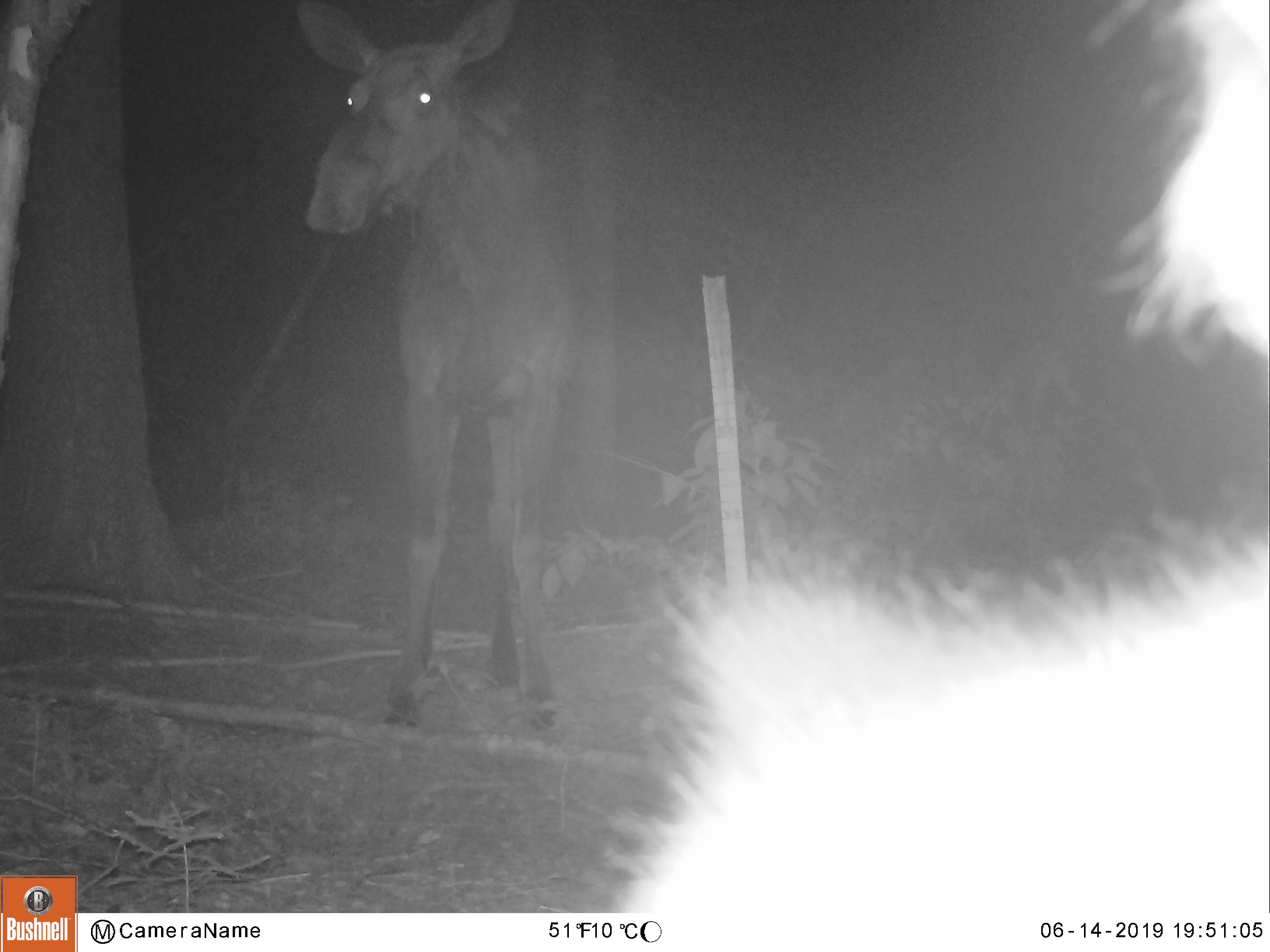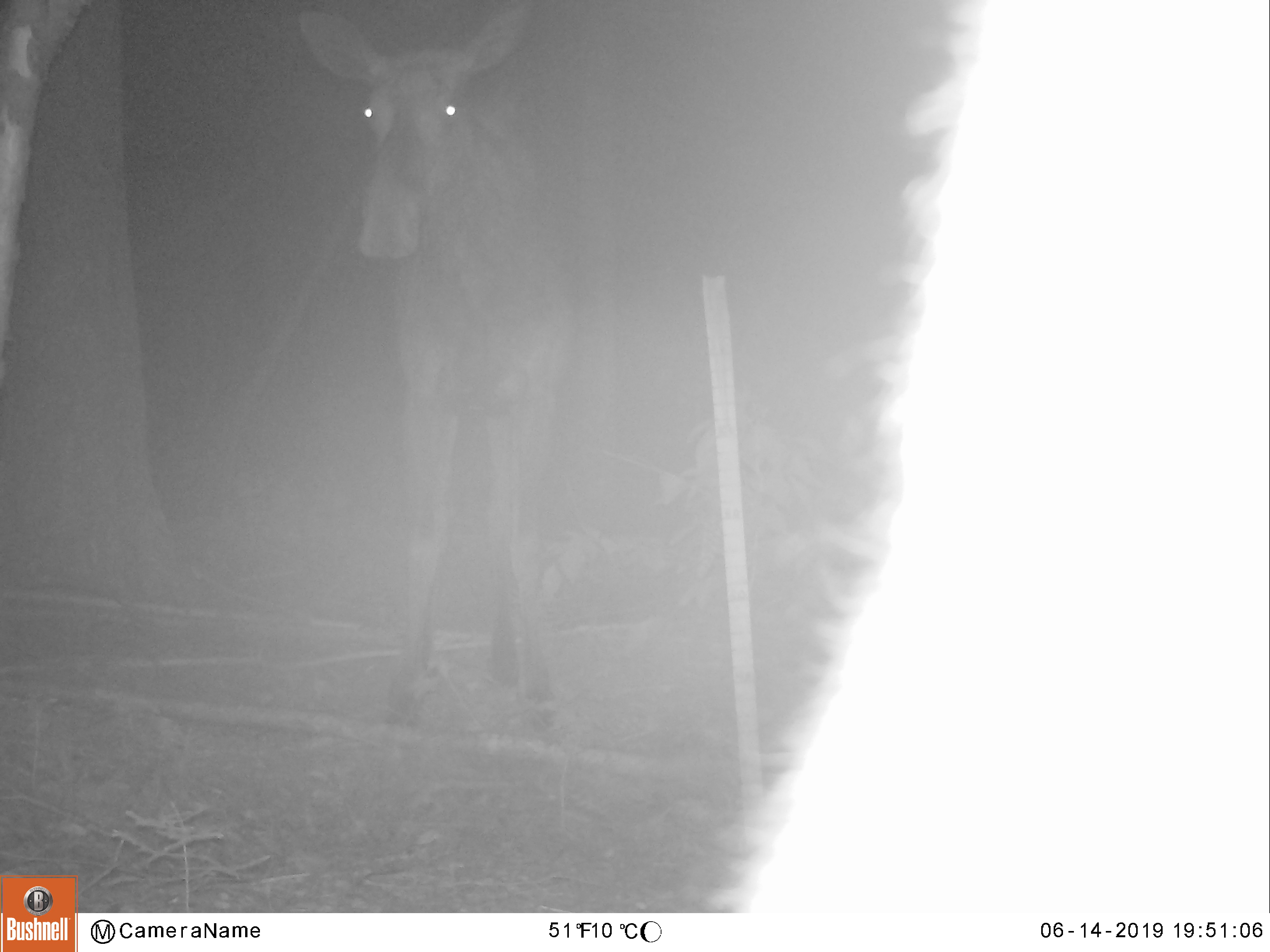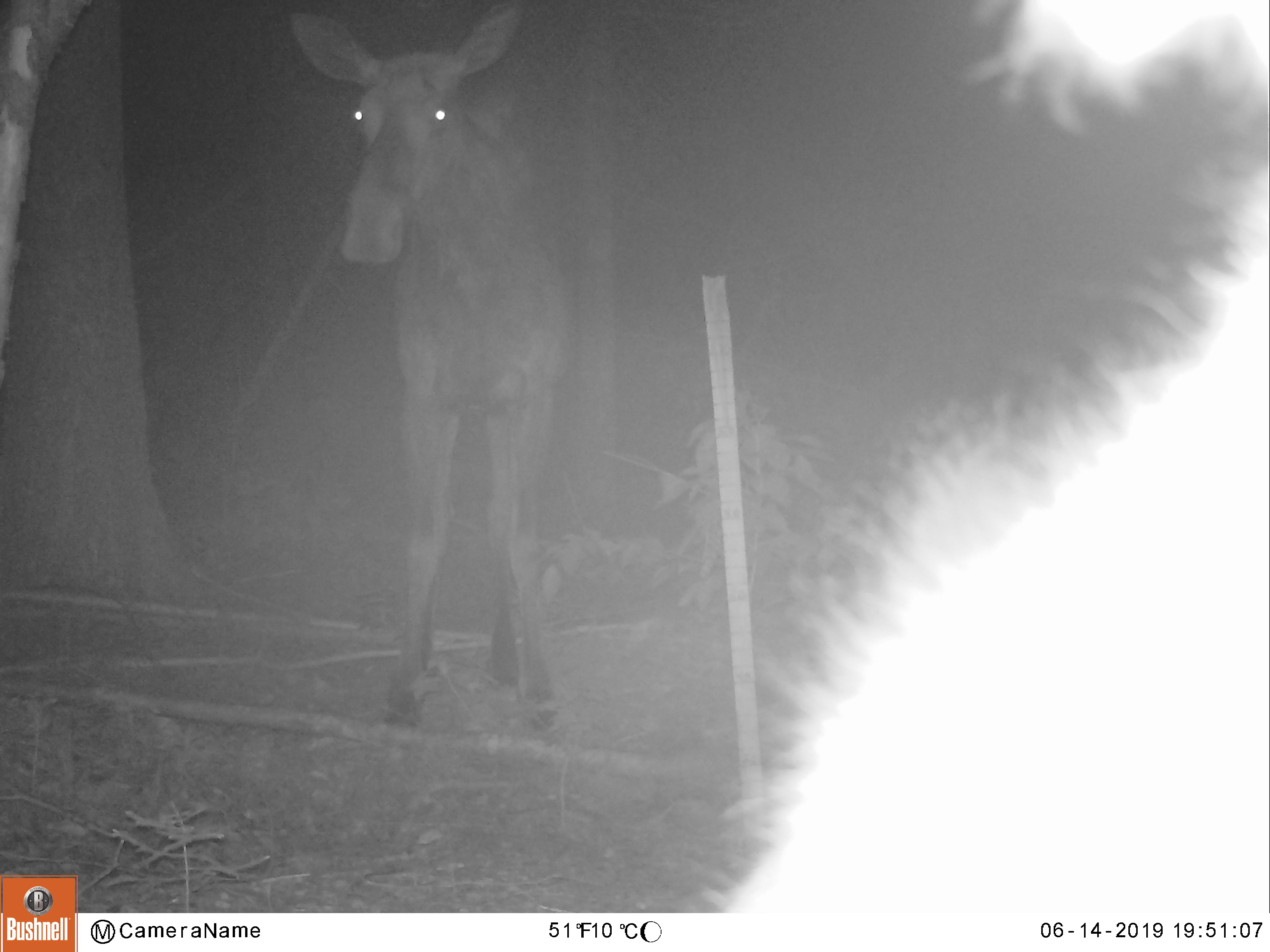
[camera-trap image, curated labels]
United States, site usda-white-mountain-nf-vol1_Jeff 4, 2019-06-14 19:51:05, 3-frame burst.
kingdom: Animalia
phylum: Chordata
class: Mammalia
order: Artiodactyla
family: Cervidae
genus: Alces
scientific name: Alces alces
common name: moose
Moose (Alces alces).